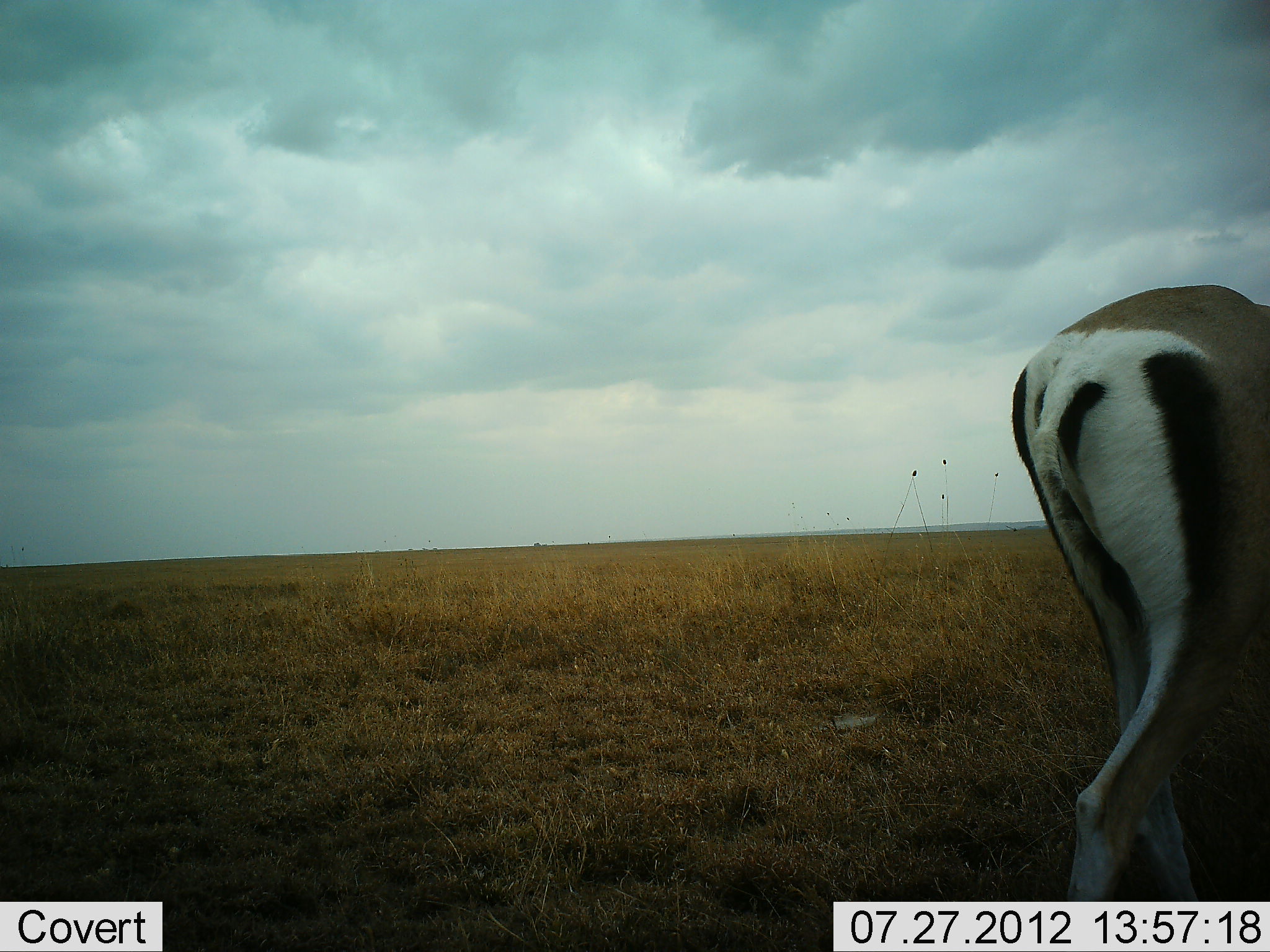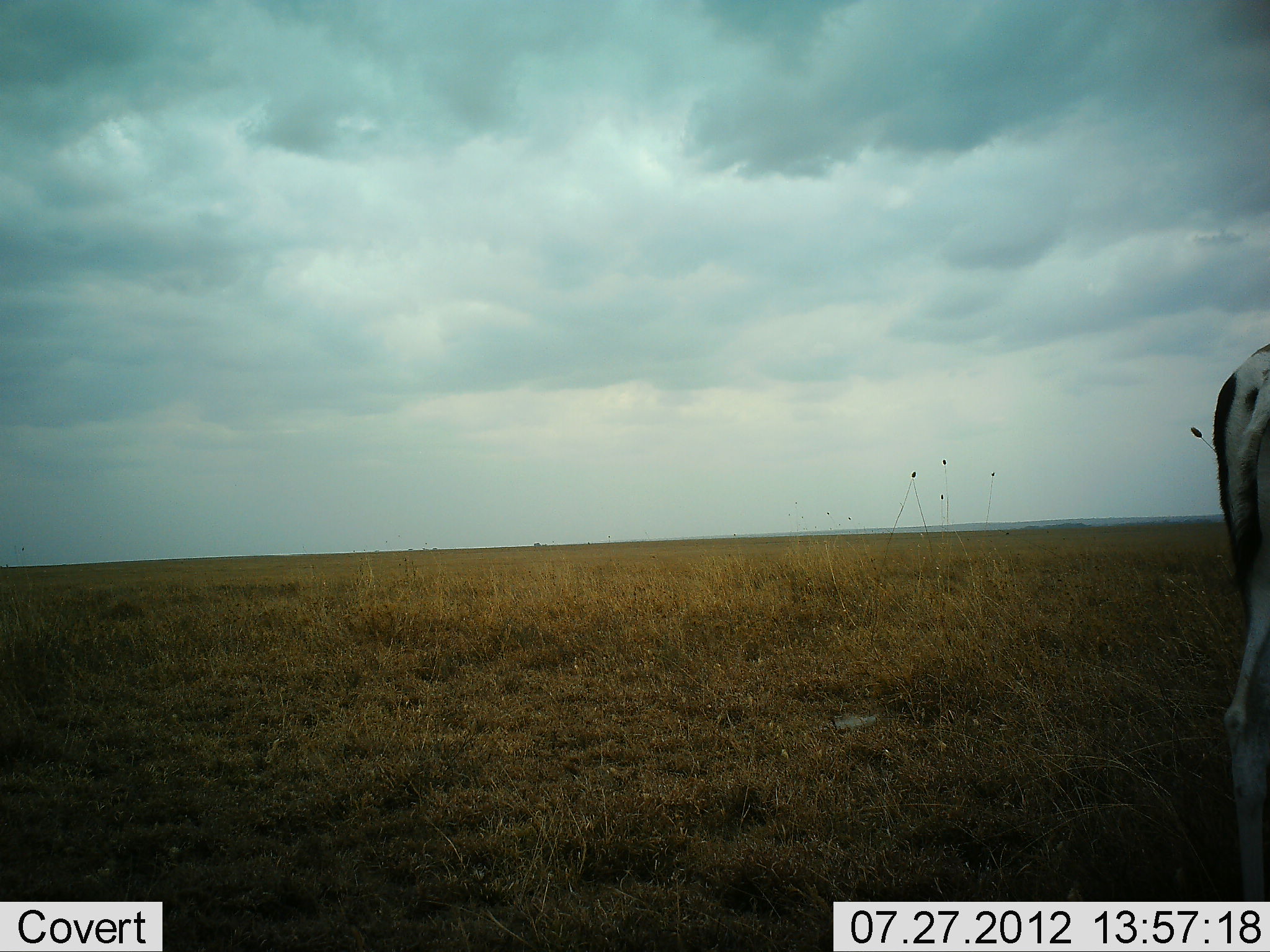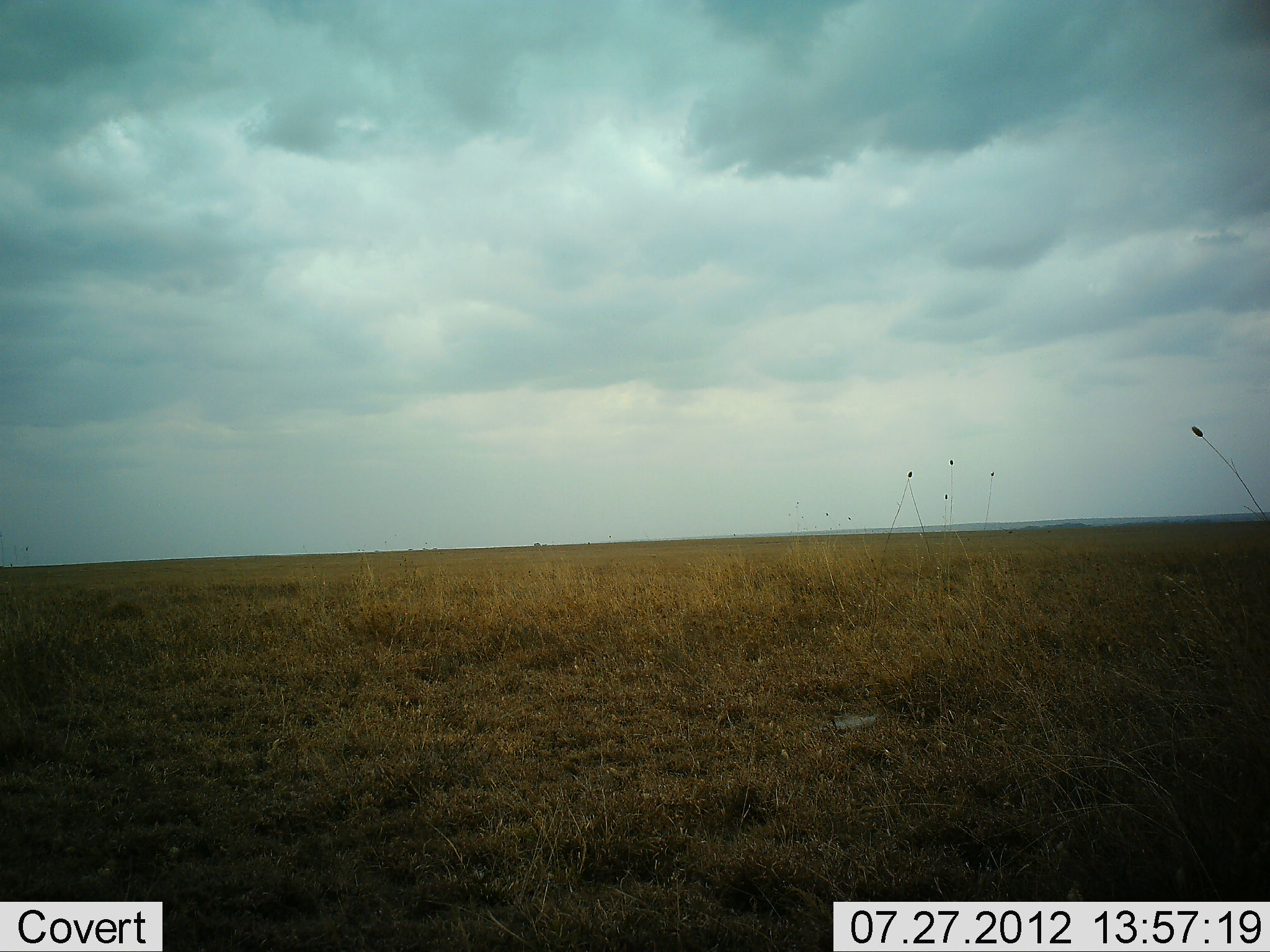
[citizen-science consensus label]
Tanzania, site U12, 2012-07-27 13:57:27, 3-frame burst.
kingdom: Animalia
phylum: Chordata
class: Mammalia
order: Artiodactyla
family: Bovidae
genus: Nanger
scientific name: Nanger granti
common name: grant's gazelle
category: gazellegrants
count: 1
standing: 0%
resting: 0%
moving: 100%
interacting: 0%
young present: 0%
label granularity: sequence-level